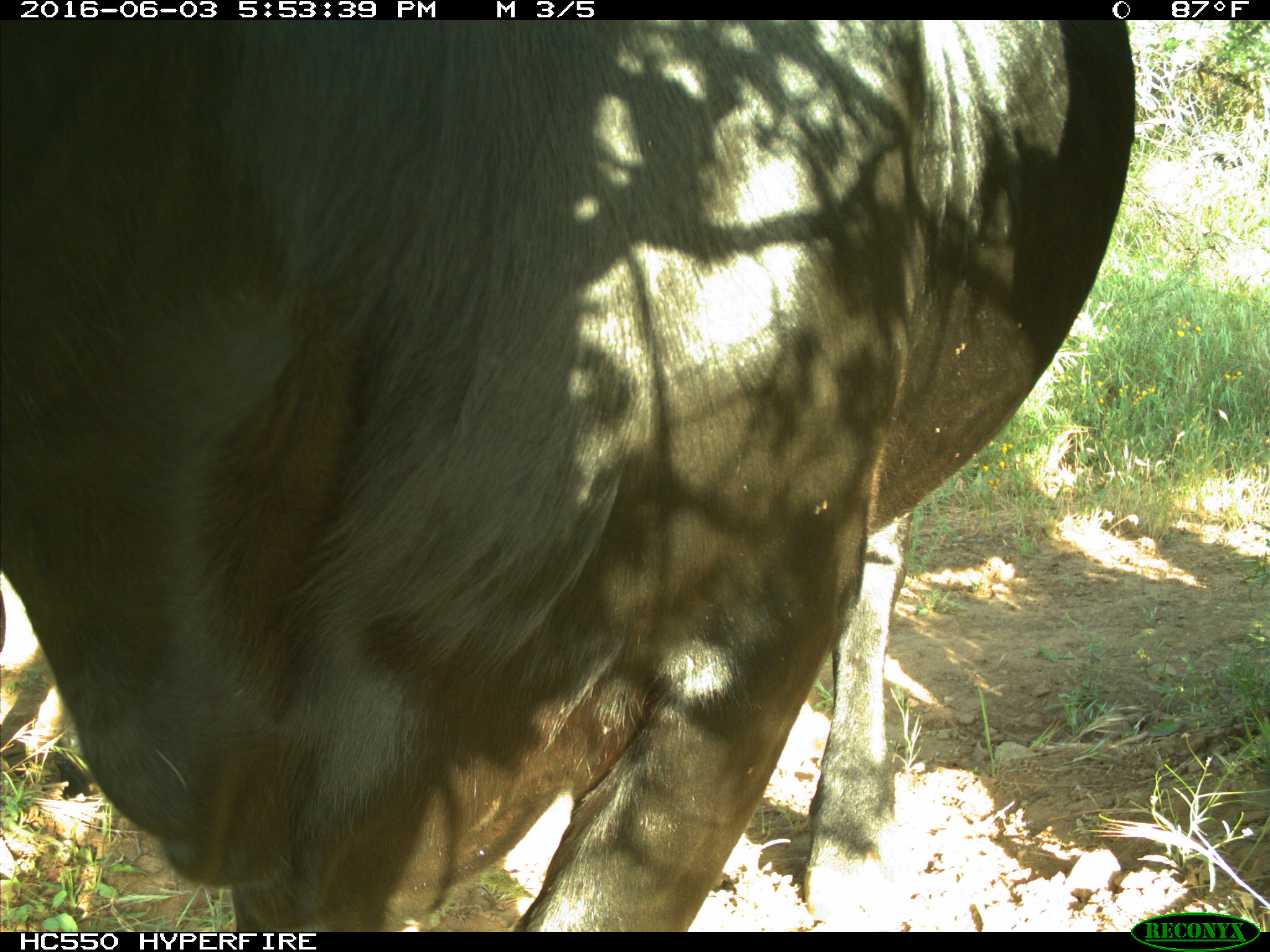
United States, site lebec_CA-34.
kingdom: Animalia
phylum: Chordata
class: Mammalia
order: Artiodactyla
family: Bovidae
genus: Bos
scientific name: Bos taurus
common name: domestic cow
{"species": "Bos taurus (domestic cow)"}